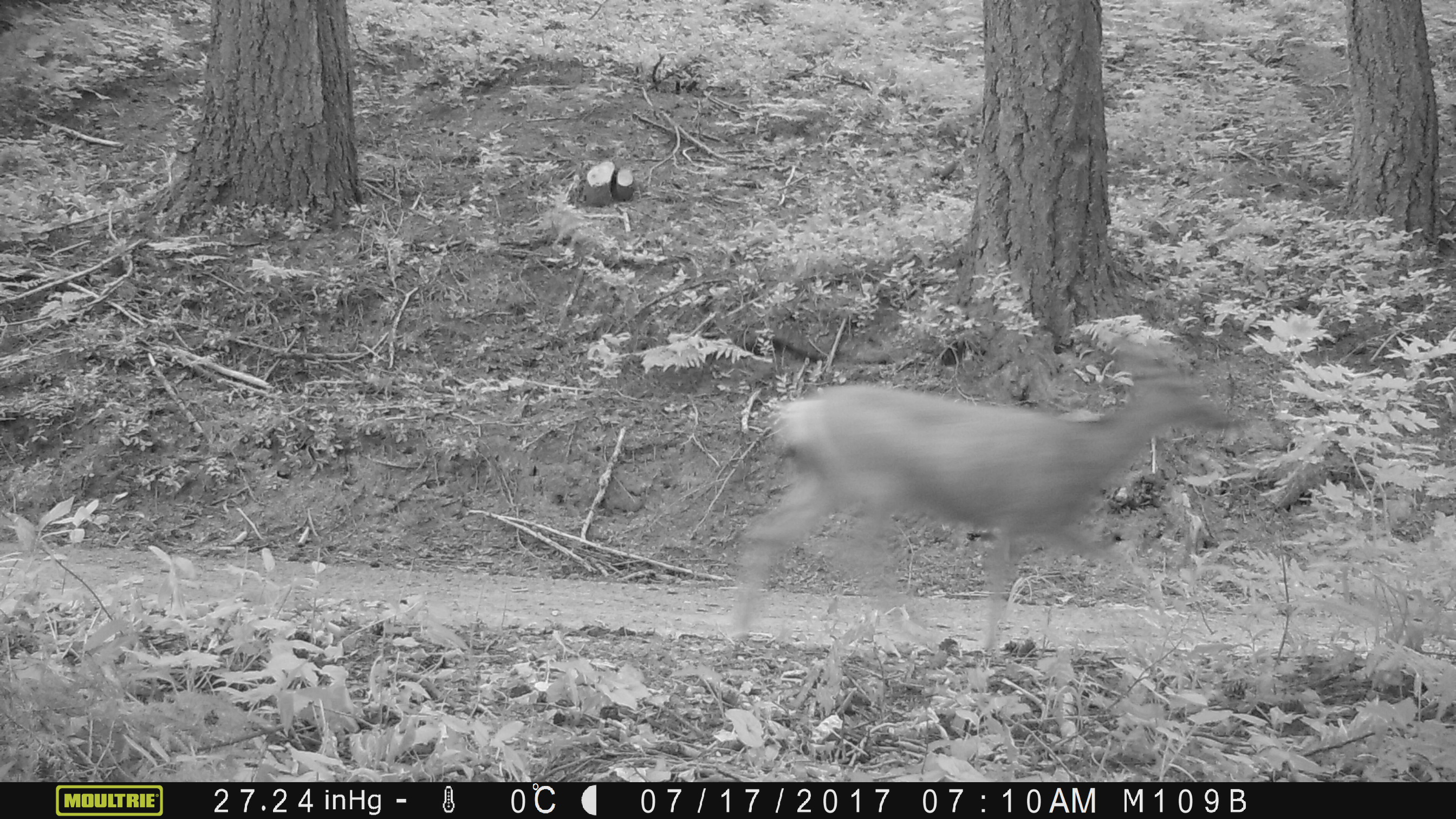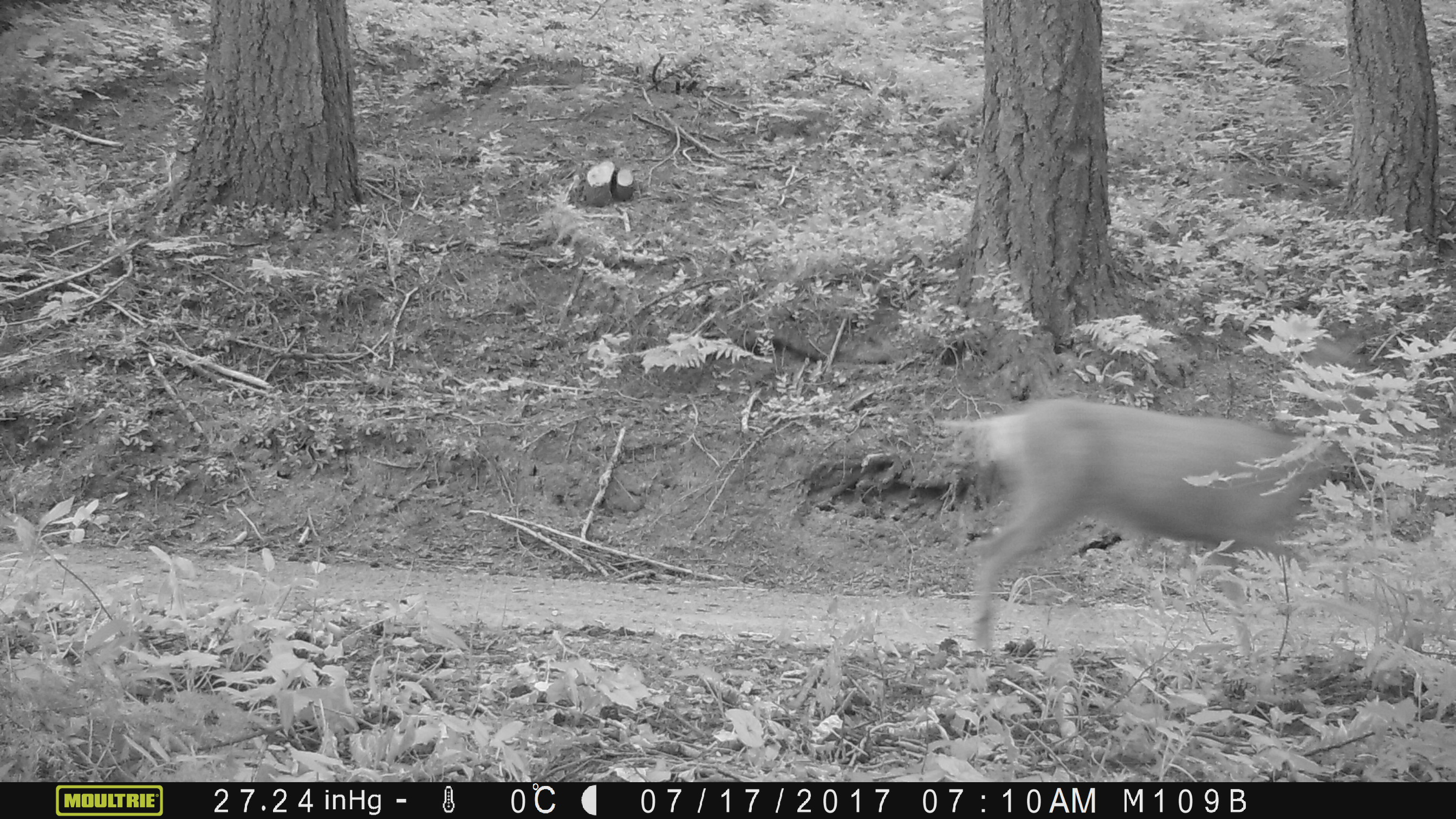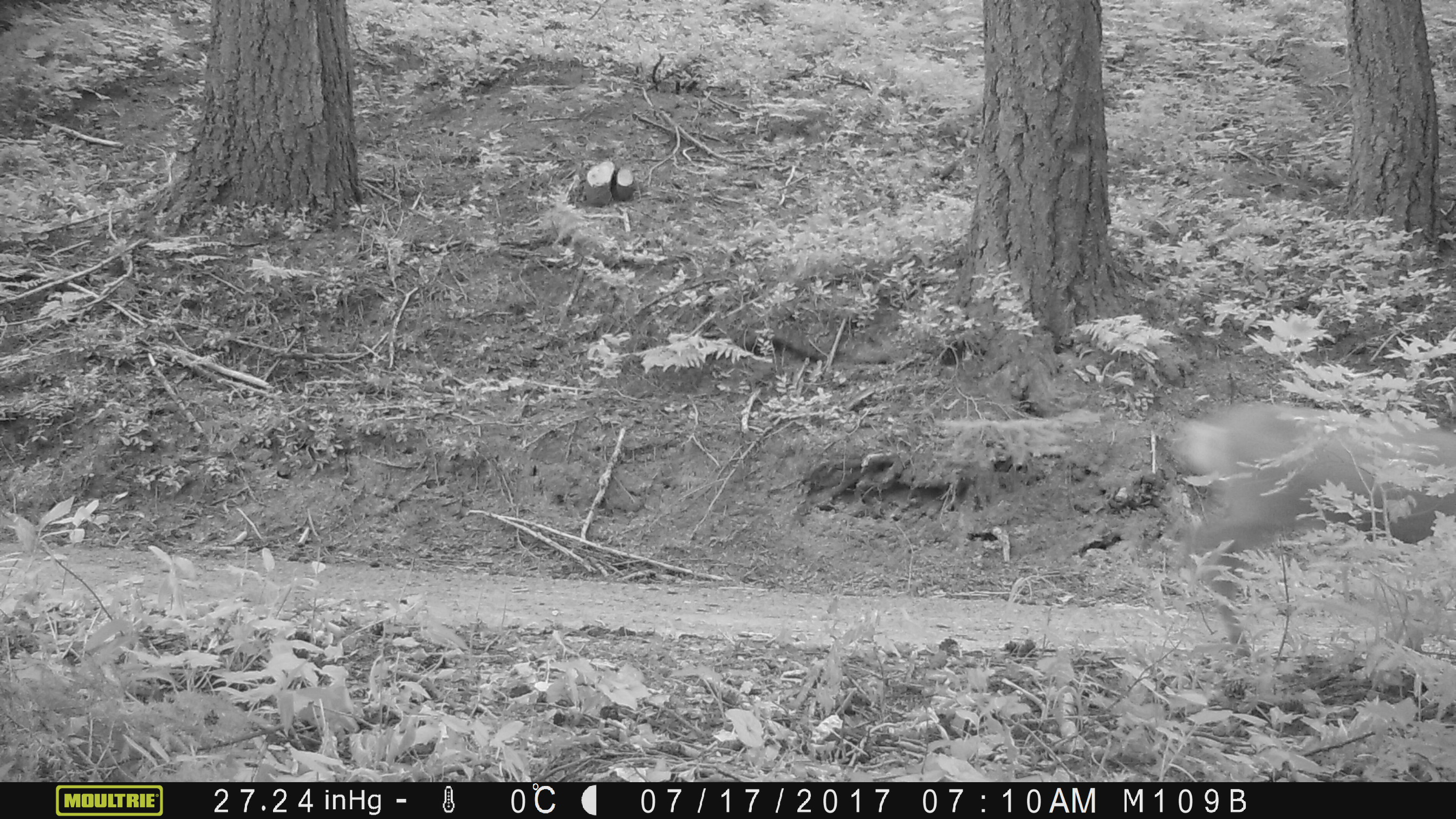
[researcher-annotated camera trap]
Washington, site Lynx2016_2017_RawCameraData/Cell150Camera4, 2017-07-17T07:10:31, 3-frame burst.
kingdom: Animalia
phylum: Chordata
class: Mammalia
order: Artiodactyla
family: Cervidae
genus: Odocoileus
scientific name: Odocoileus hemionus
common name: mule deer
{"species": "Odocoileus hemionus (mule deer)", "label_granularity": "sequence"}